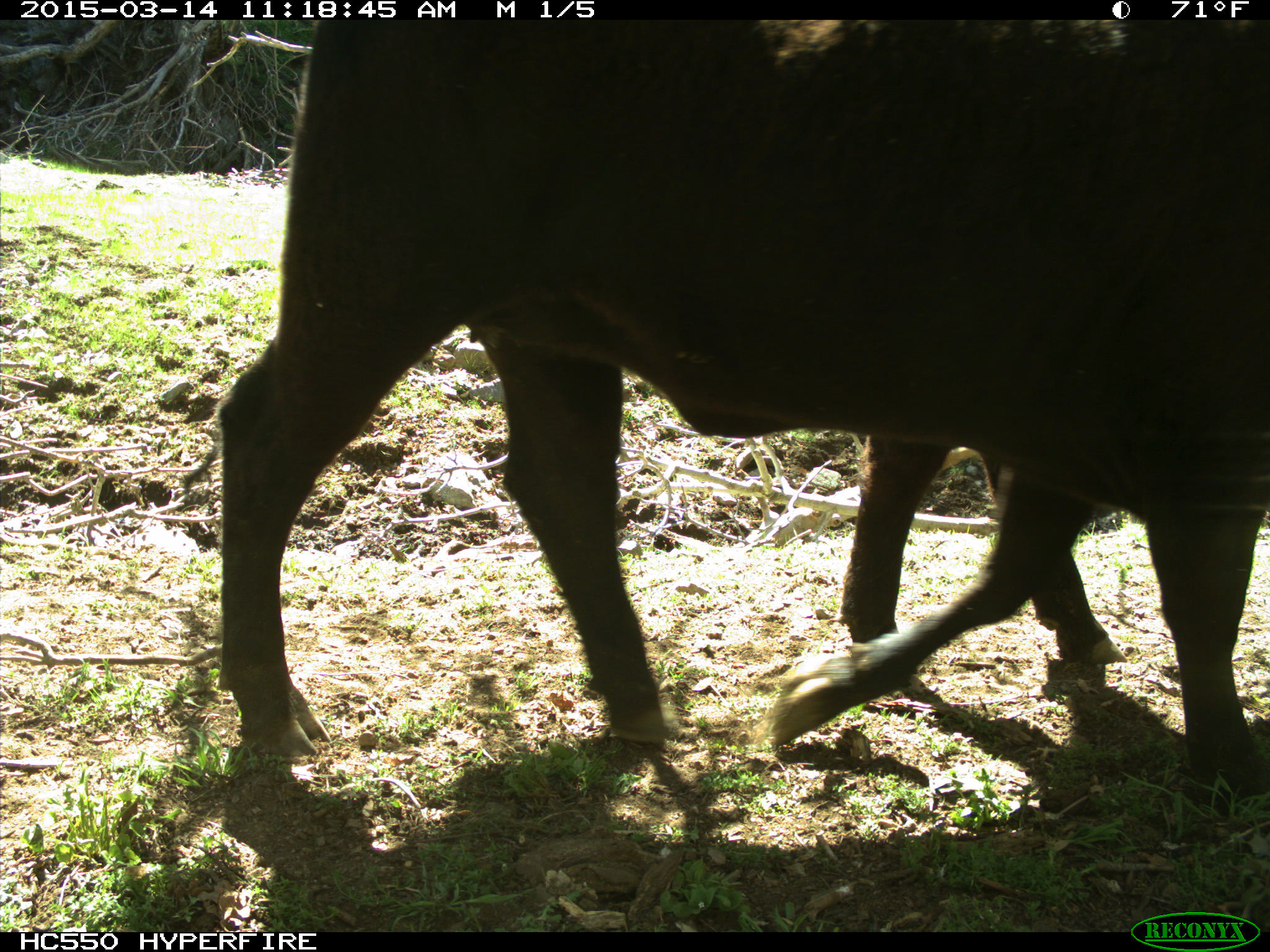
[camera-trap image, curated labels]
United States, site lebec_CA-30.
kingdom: Animalia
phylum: Chordata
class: Mammalia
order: Artiodactyla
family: Bovidae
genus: Bos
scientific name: Bos taurus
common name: domestic cow